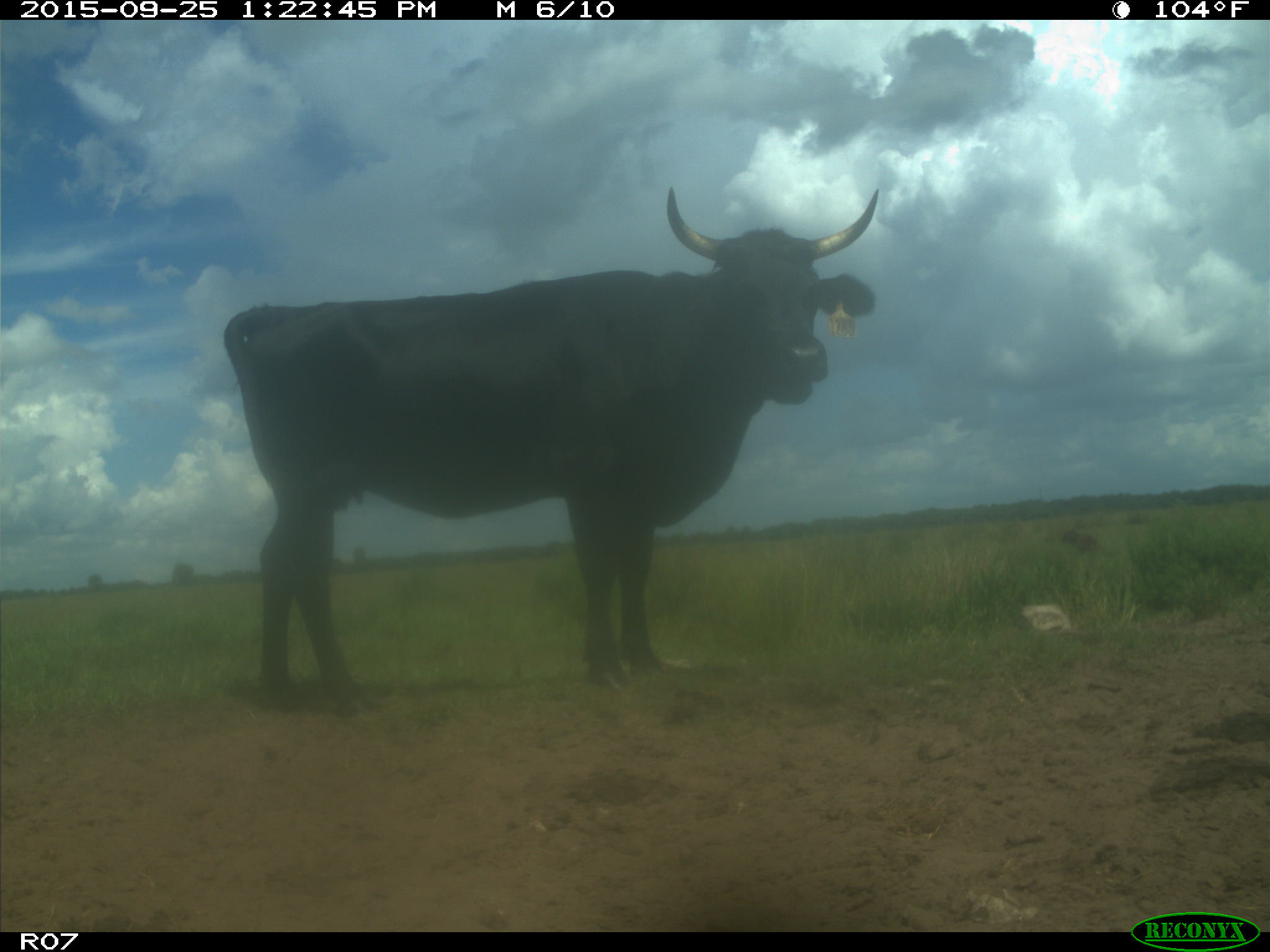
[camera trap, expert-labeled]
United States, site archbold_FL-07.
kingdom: Animalia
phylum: Chordata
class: Mammalia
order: Artiodactyla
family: Bovidae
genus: Bos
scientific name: Bos taurus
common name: domestic cow